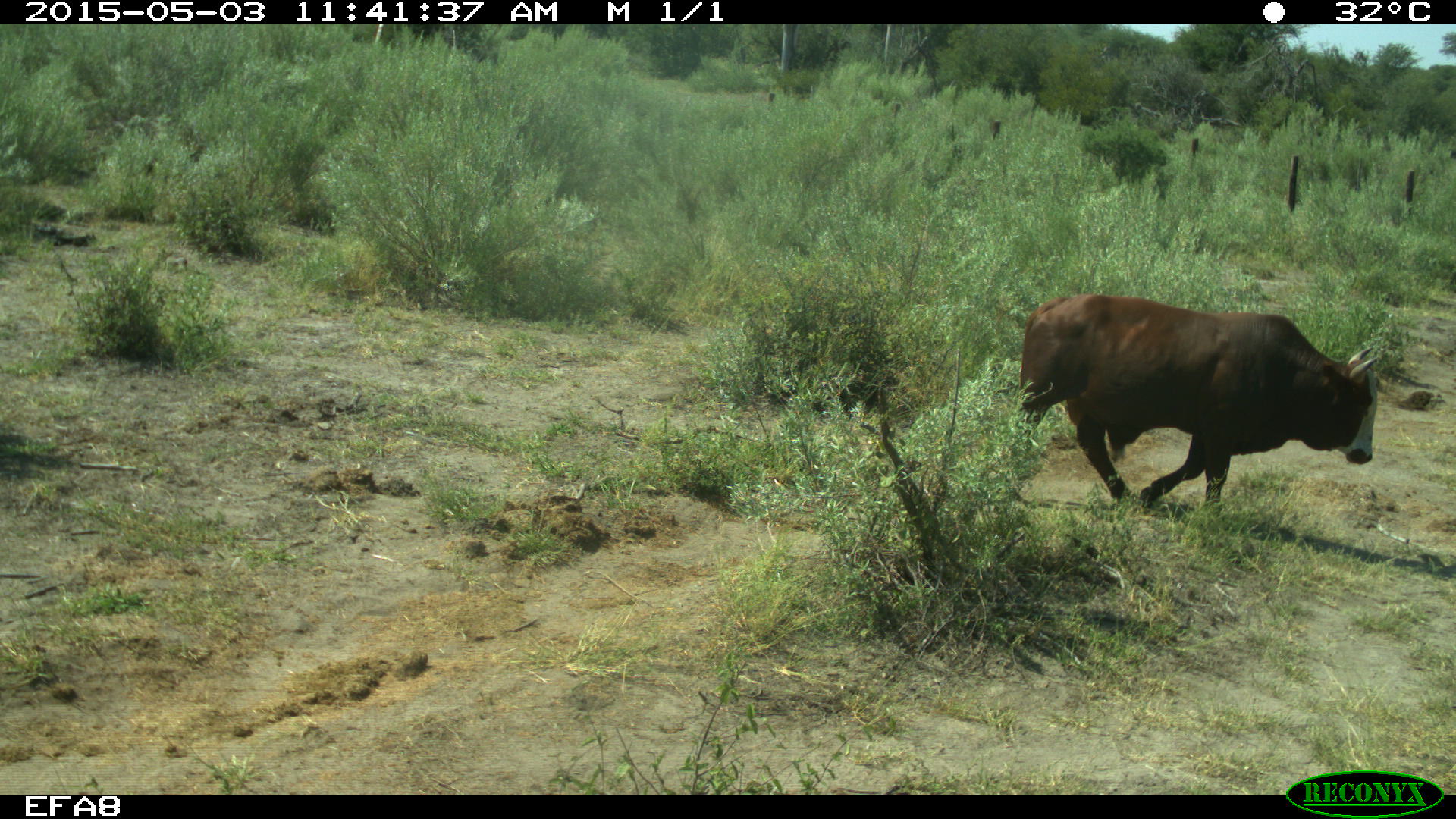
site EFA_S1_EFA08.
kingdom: Animalia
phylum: Chordata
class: Mammalia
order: Artiodactyla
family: Bovidae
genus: Bos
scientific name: Bos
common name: cattle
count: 1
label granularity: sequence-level